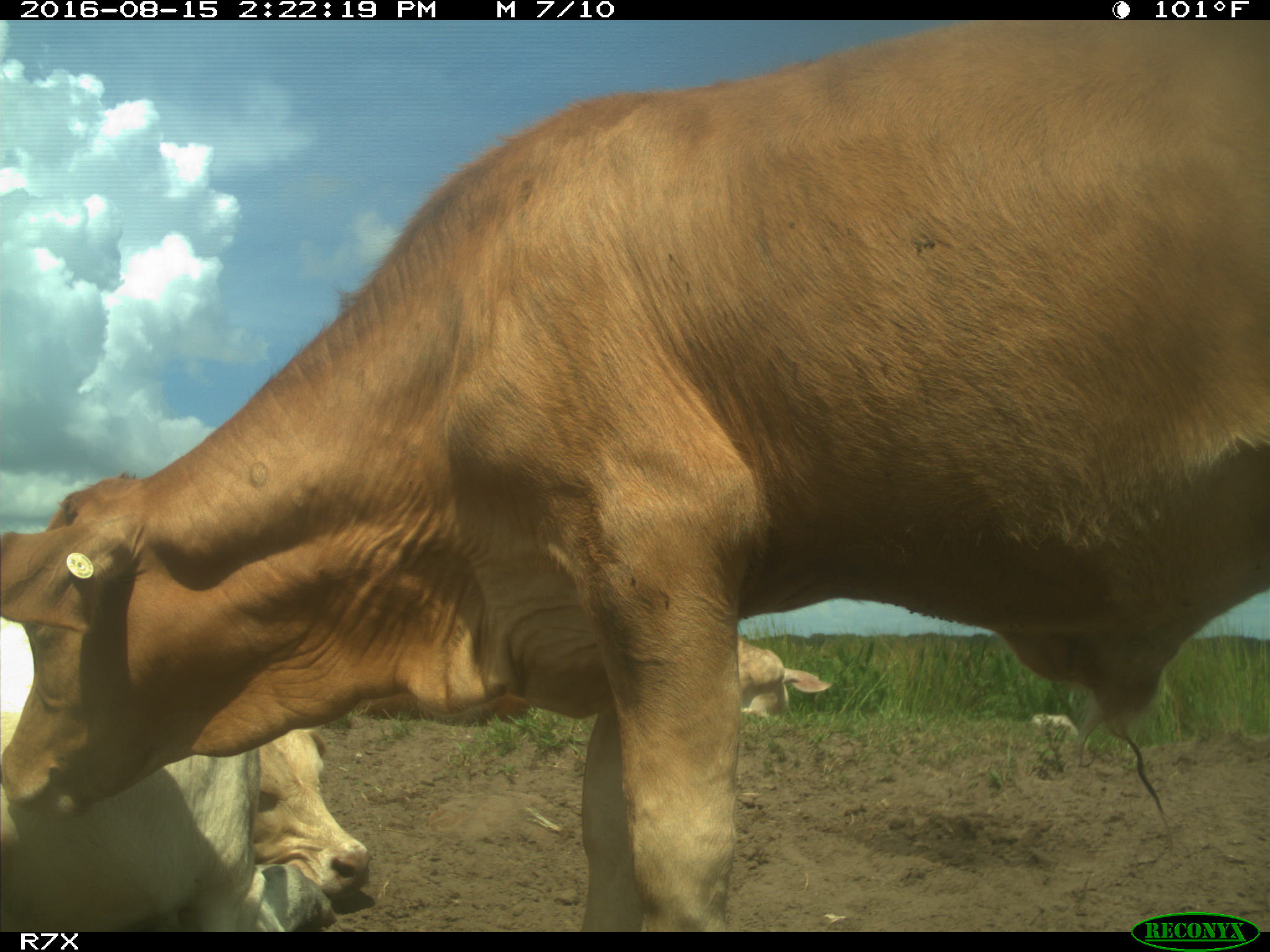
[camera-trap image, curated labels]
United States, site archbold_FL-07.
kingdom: Animalia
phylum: Chordata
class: Mammalia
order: Artiodactyla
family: Bovidae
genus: Bos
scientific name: Bos taurus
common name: domestic cow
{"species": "Bos taurus (domestic cow)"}